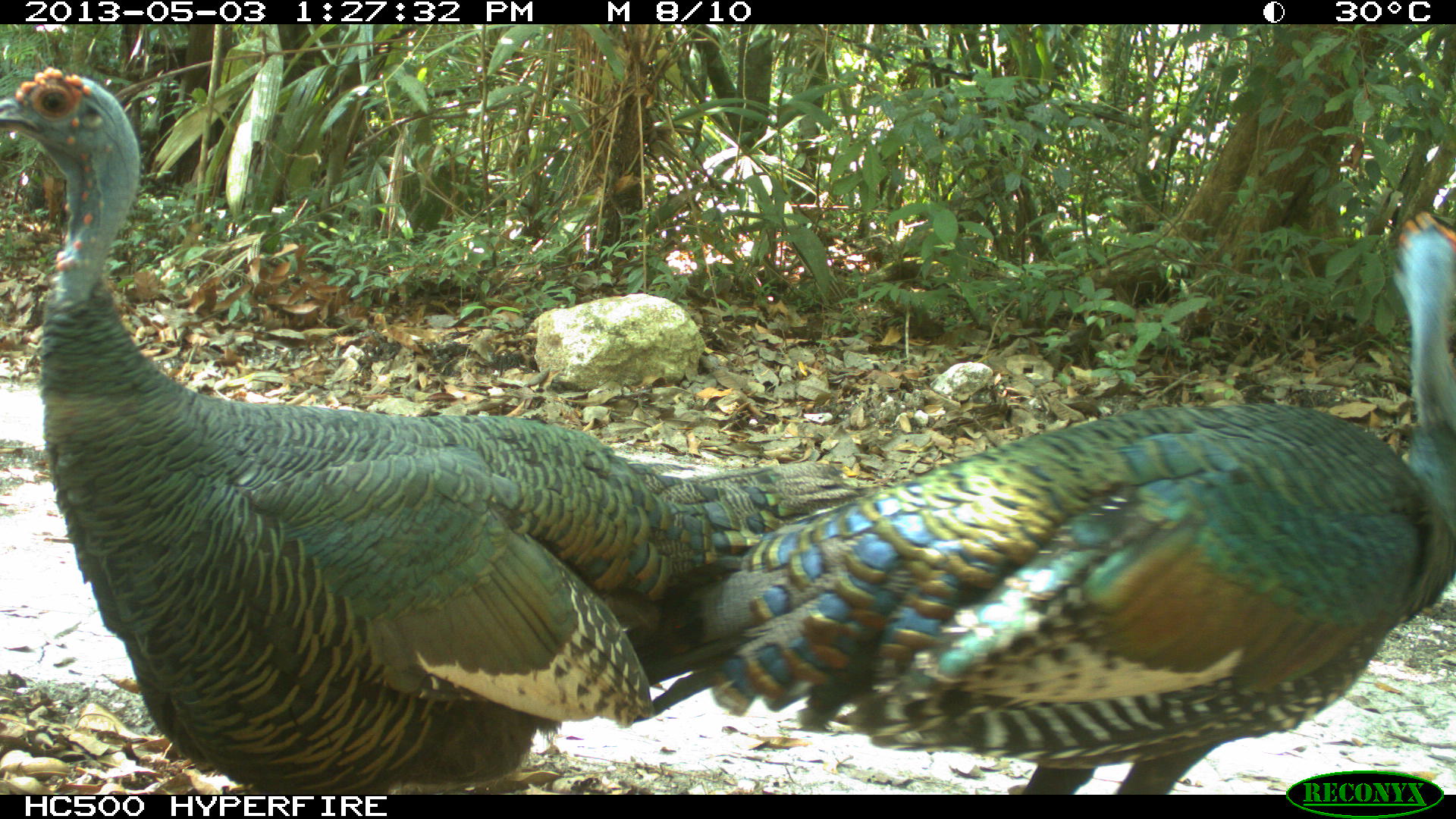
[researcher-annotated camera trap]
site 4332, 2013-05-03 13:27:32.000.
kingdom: Animalia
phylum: Chordata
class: Aves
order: Galliformes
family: Phasianidae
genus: Meleagris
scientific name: Meleagris ocellata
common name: ocellated turkey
Meleagris ocellata (ocellated turkey), count 2.